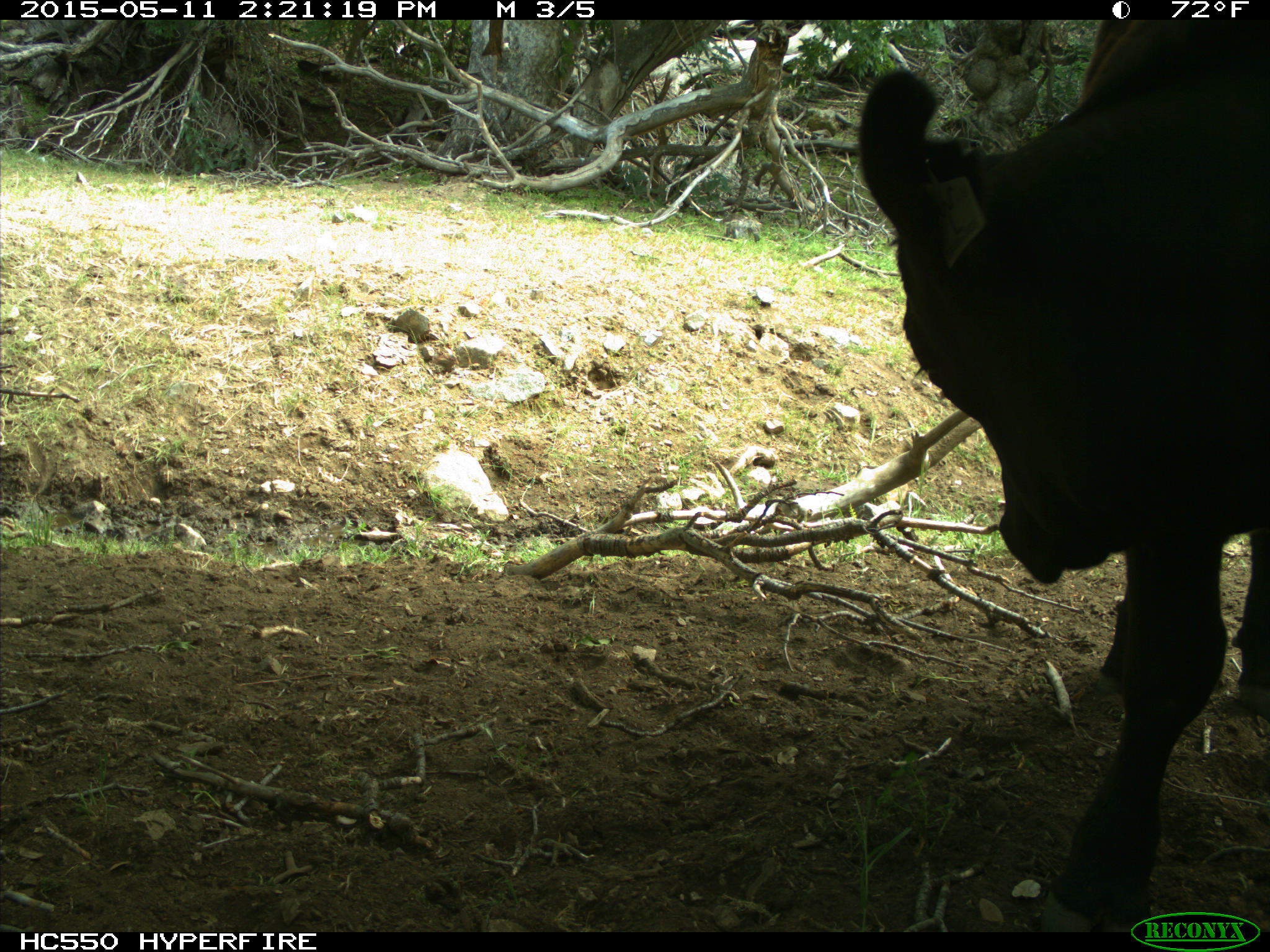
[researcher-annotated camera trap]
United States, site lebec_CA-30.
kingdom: Animalia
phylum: Chordata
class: Mammalia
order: Artiodactyla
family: Bovidae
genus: Bos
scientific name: Bos taurus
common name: domestic cow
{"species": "Bos taurus (domestic cow)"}